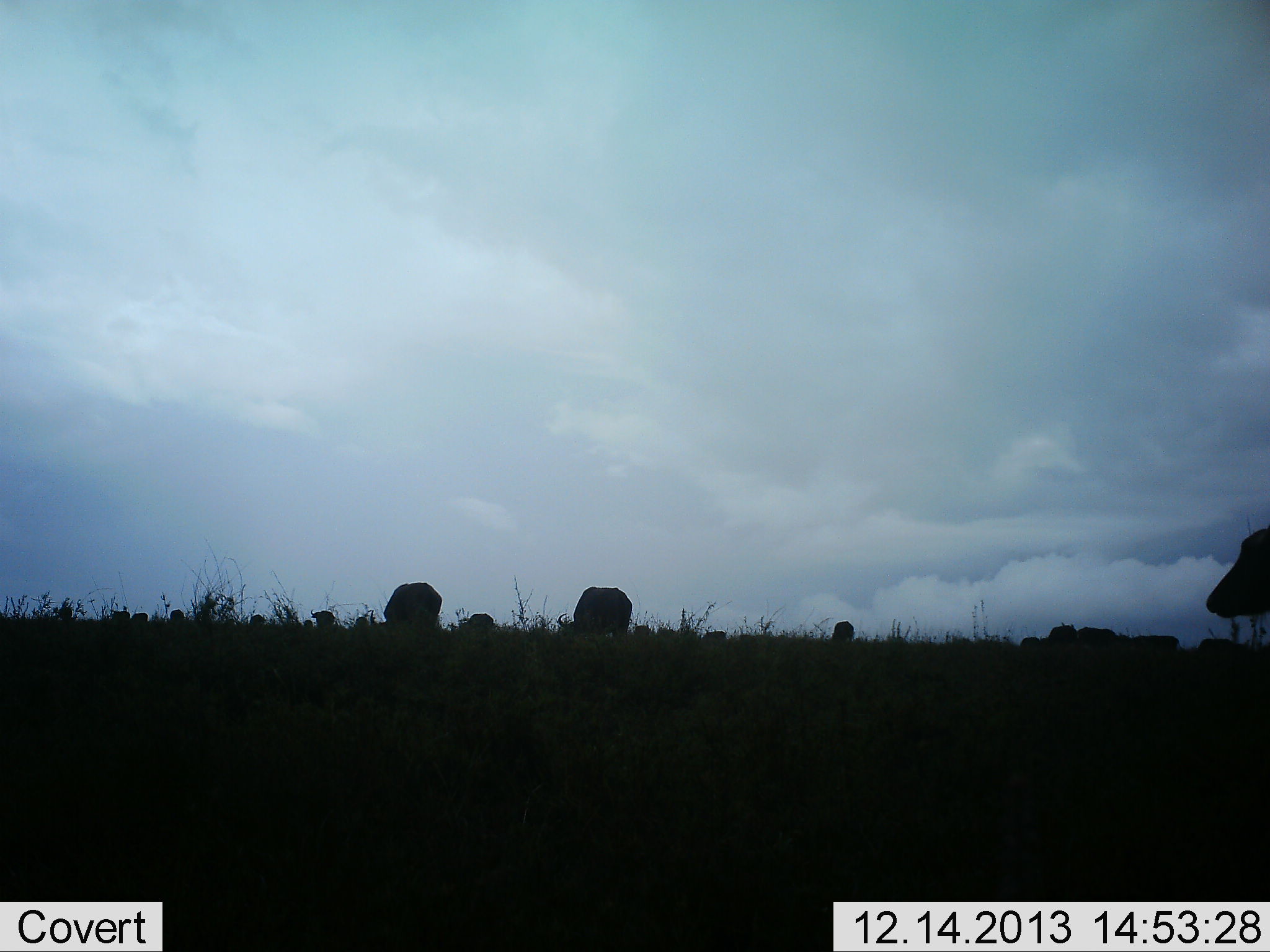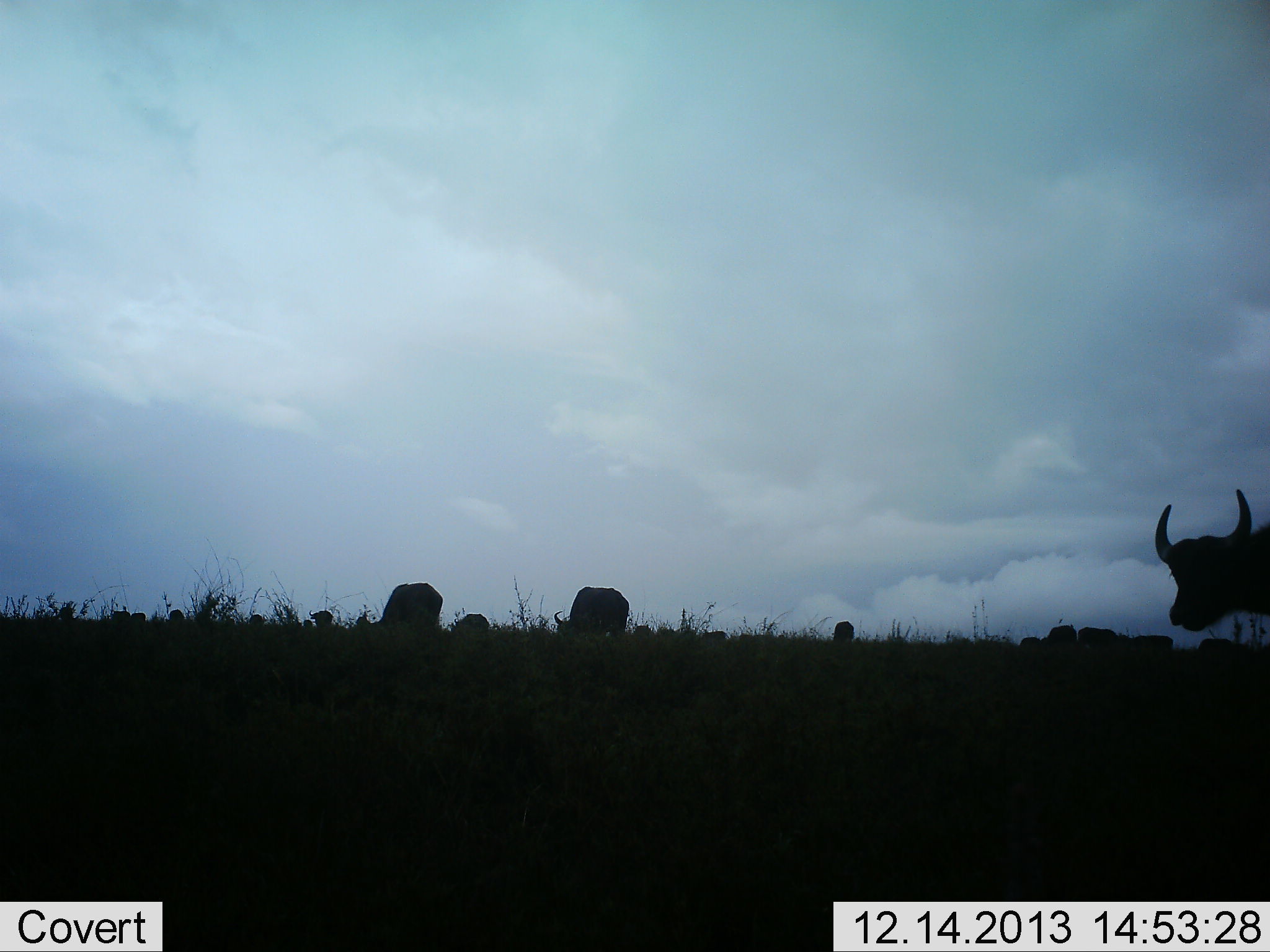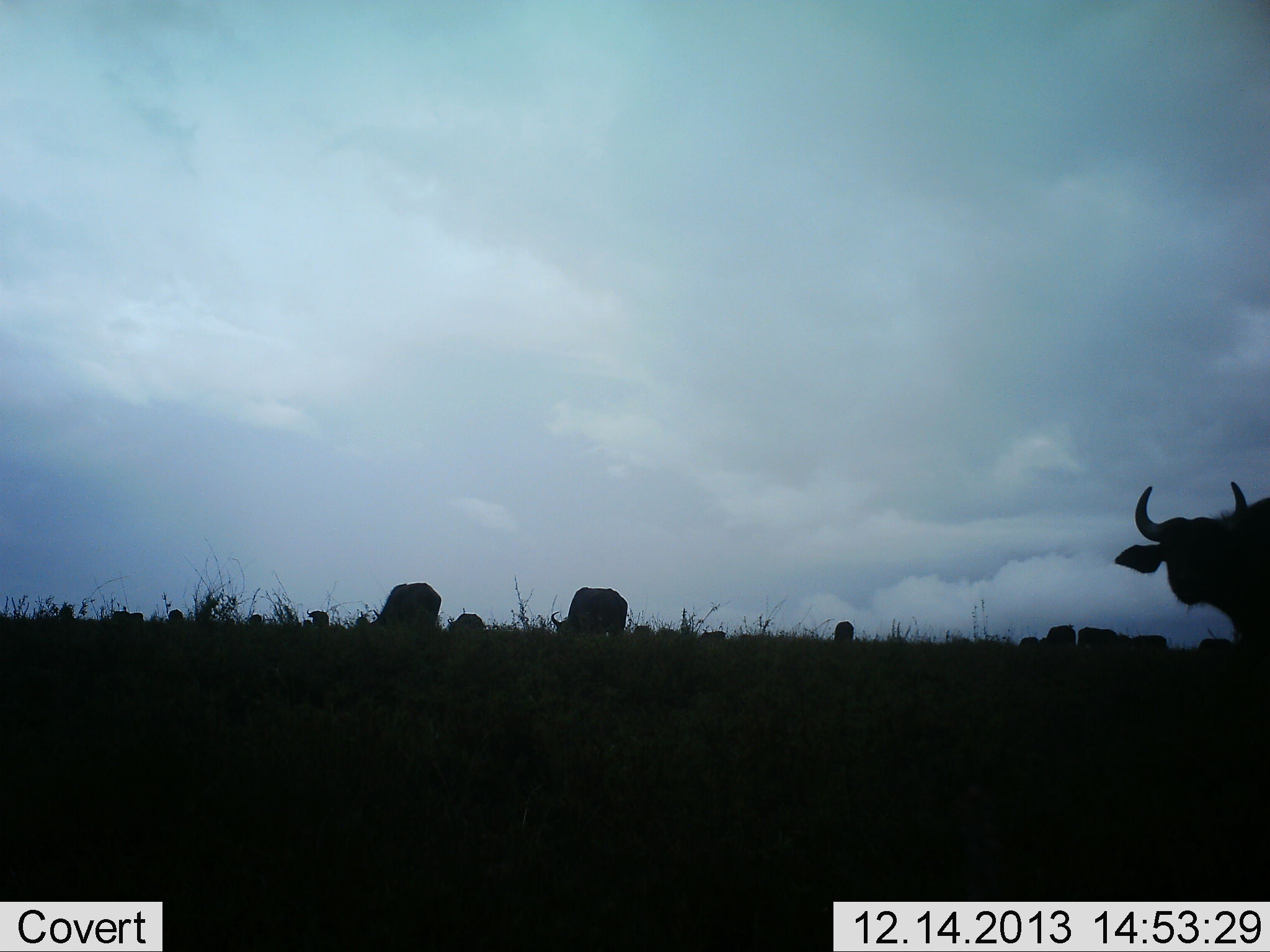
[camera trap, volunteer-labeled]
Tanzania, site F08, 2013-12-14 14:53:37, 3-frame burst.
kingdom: Animalia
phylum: Chordata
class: Mammalia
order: Artiodactyla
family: Bovidae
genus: Syncerus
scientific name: Syncerus caffer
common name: cape buffalo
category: buffalo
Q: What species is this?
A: Buffalo (cape buffalo) (Syncerus caffer).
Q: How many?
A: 11-50.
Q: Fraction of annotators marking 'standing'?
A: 50%.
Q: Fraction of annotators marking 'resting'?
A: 10%.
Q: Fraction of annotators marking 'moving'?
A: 40%.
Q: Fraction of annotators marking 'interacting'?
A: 0%.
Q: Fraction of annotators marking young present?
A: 0%.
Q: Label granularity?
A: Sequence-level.